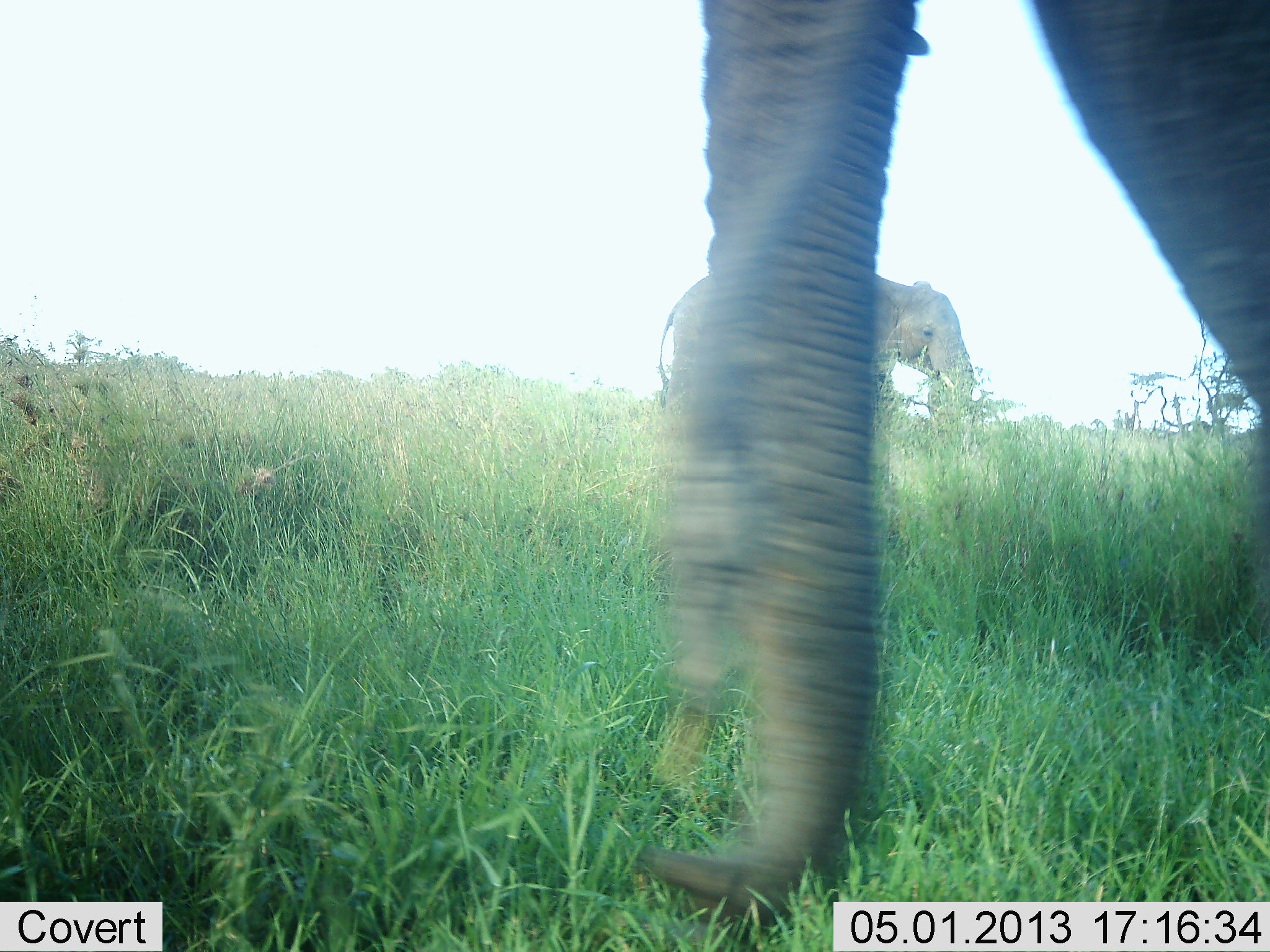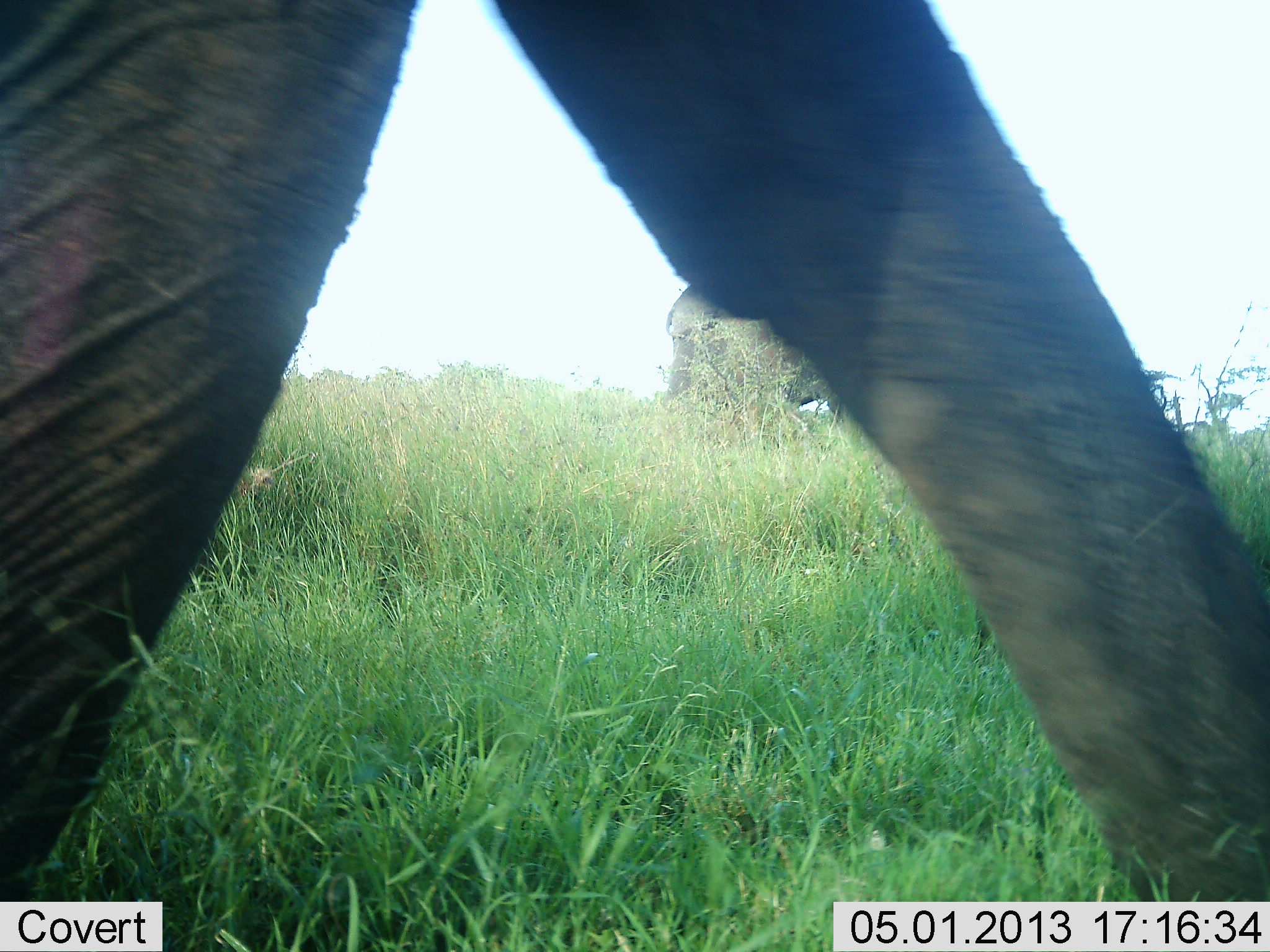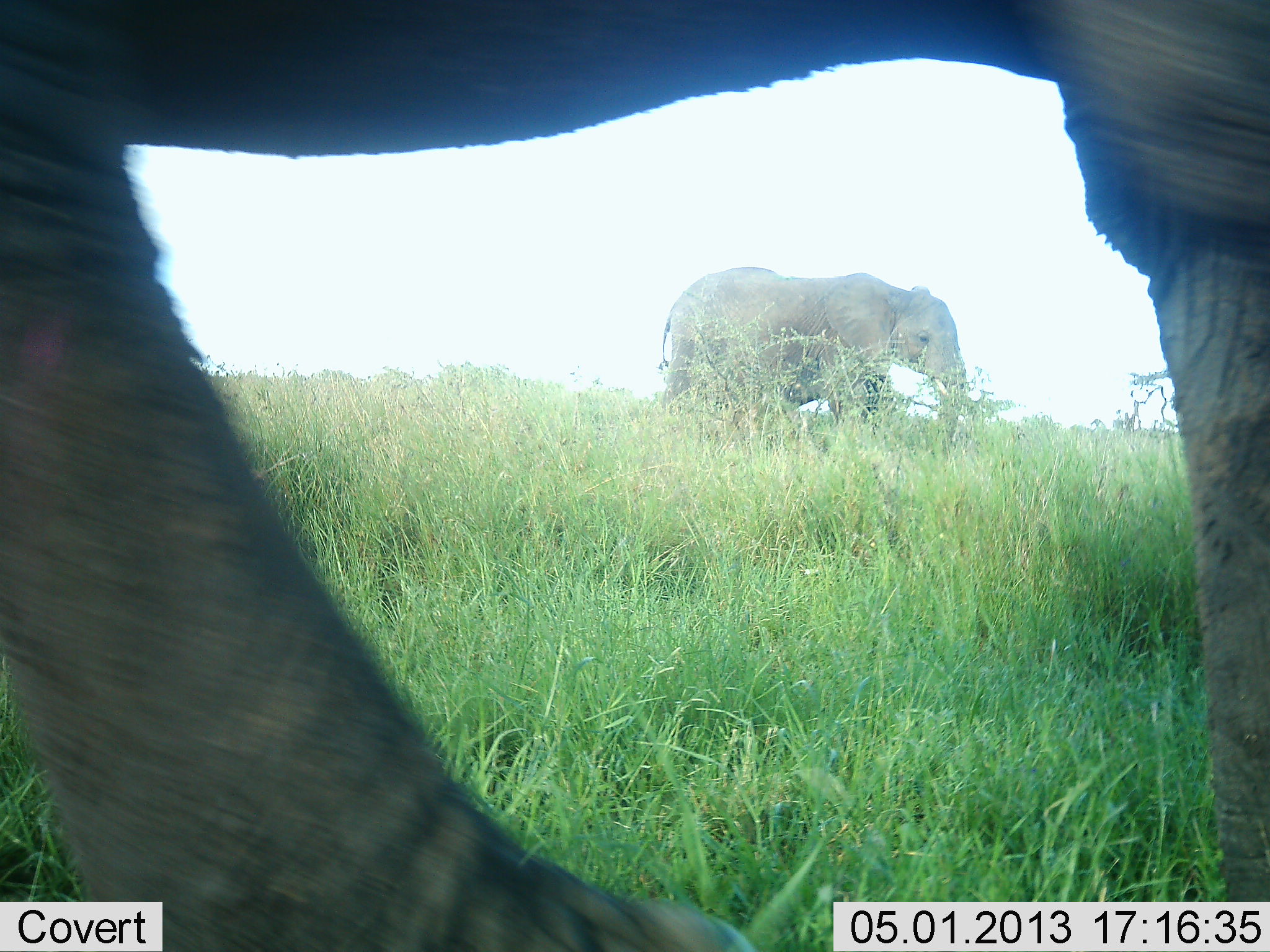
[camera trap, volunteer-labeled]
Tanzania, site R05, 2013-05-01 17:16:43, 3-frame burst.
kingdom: Animalia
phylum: Chordata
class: Mammalia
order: Proboscidea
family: Elephantidae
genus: Loxodonta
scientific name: Loxodonta africana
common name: african bush elephant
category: elephant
Elephant (african bush elephant) (Loxodonta africana), count 2. Behavior (volunteer vote fractions): standing 59%, resting 0%, moving 93%, interacting 0%. Young present (vote fraction): 0%. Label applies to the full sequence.